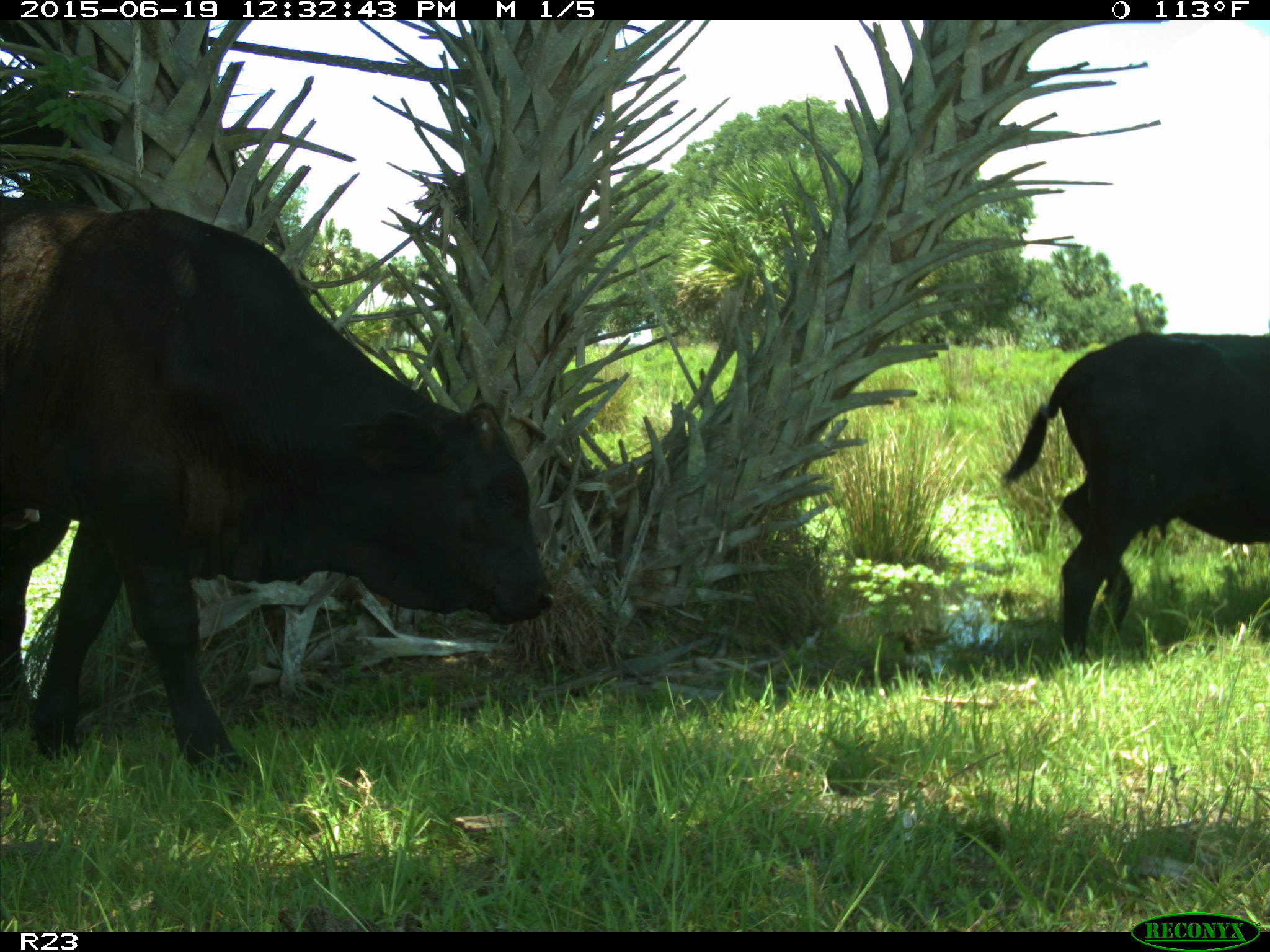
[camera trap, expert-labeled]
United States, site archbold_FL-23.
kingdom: Animalia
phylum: Chordata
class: Mammalia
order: Artiodactyla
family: Bovidae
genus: Bos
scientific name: Bos taurus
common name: domestic cow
Bos taurus (domestic cow).